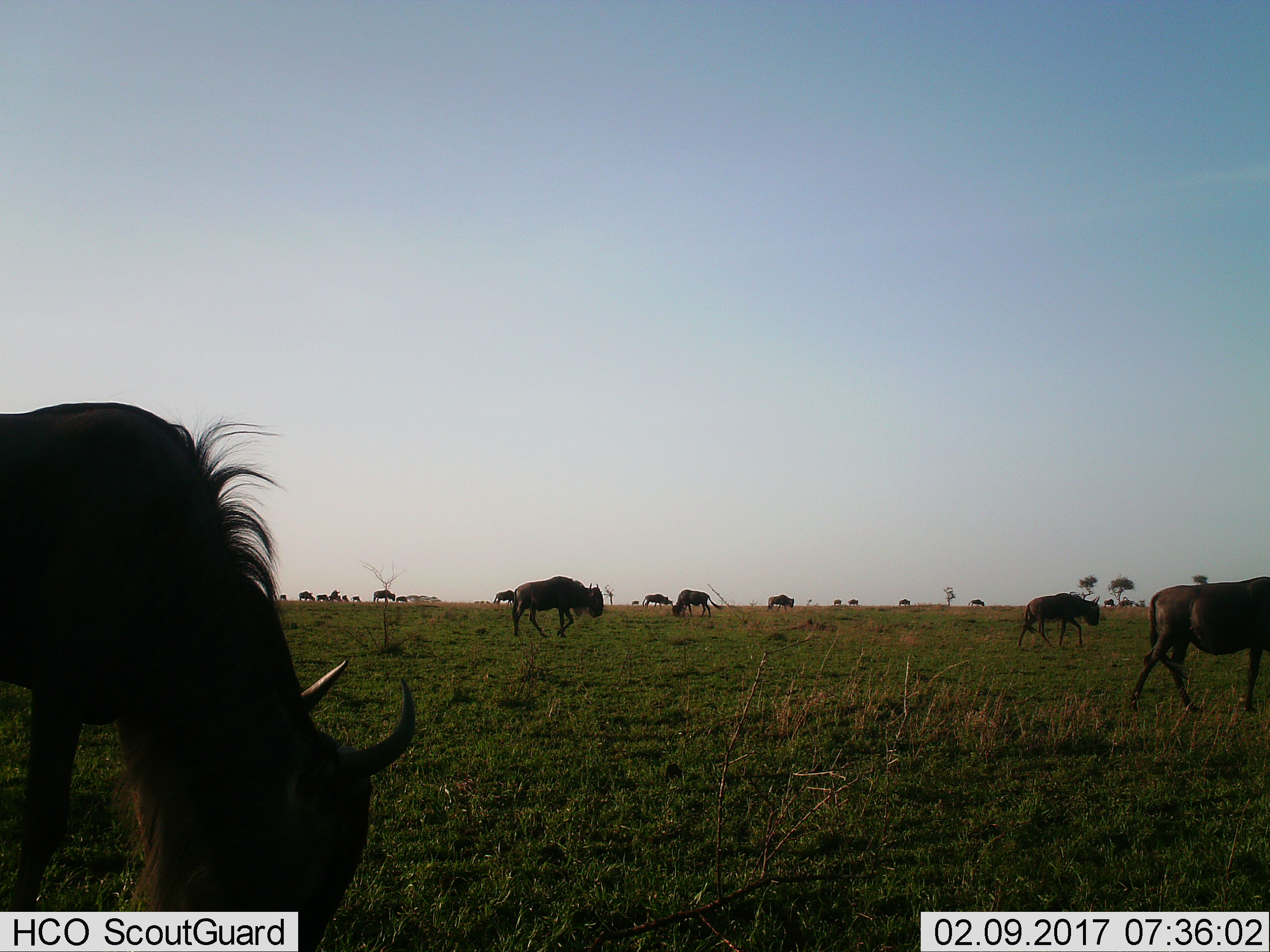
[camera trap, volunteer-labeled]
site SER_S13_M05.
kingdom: Animalia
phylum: Chordata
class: Mammalia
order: Artiodactyla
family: Bovidae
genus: Connochaetes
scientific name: Connochaetes taurinus taurinus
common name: blue wildebeest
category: wildebeestblue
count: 11-50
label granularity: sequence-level